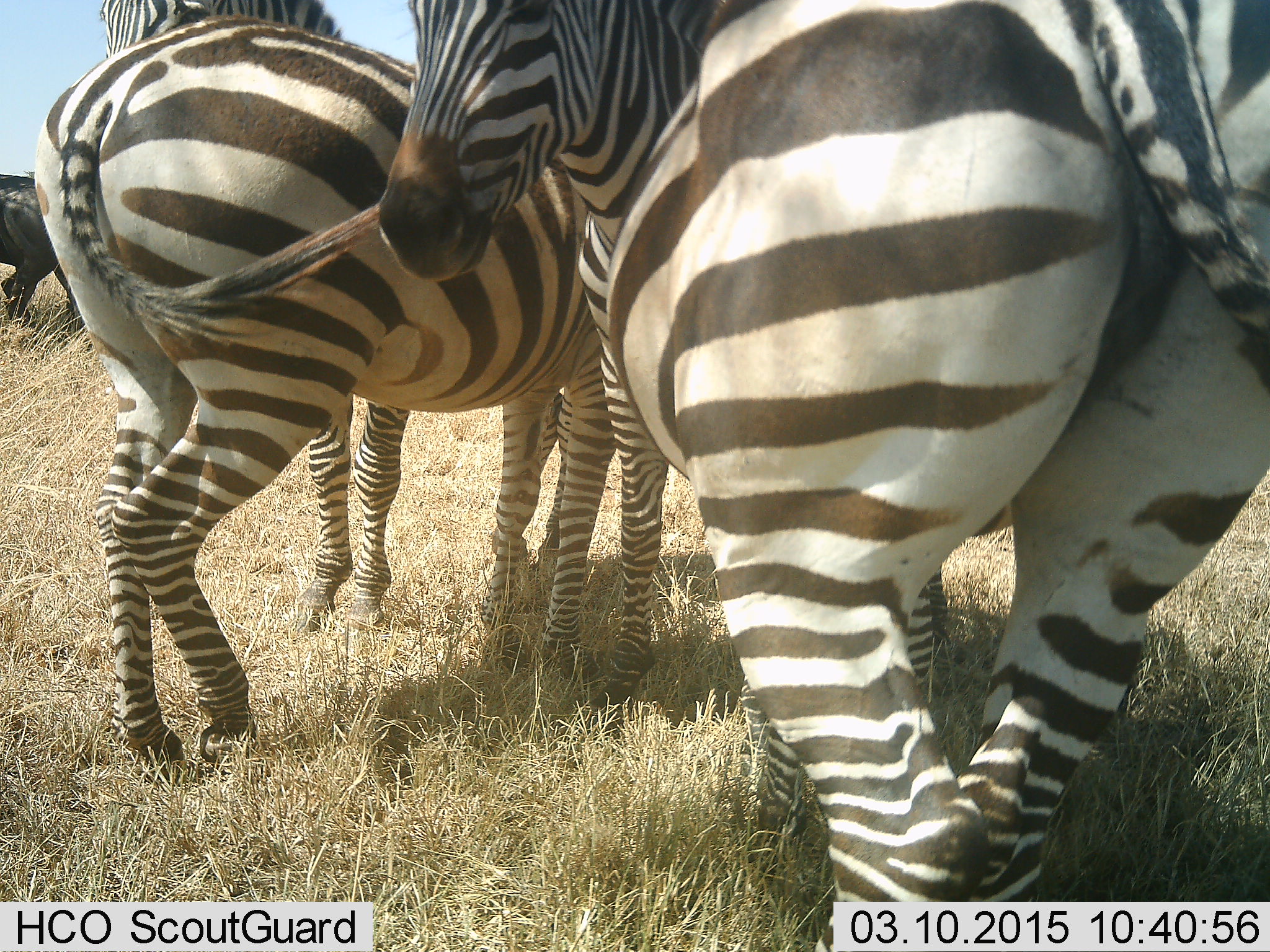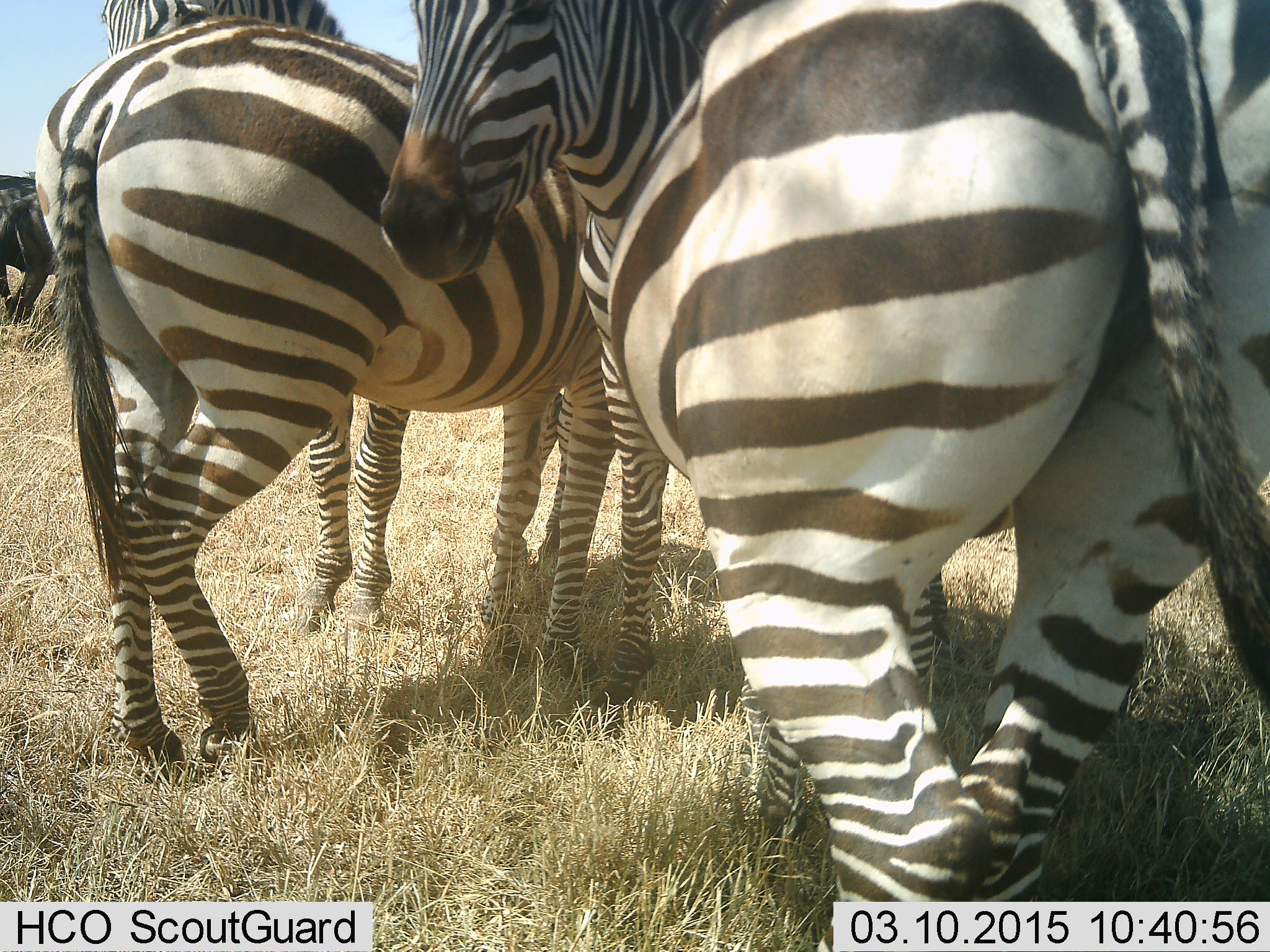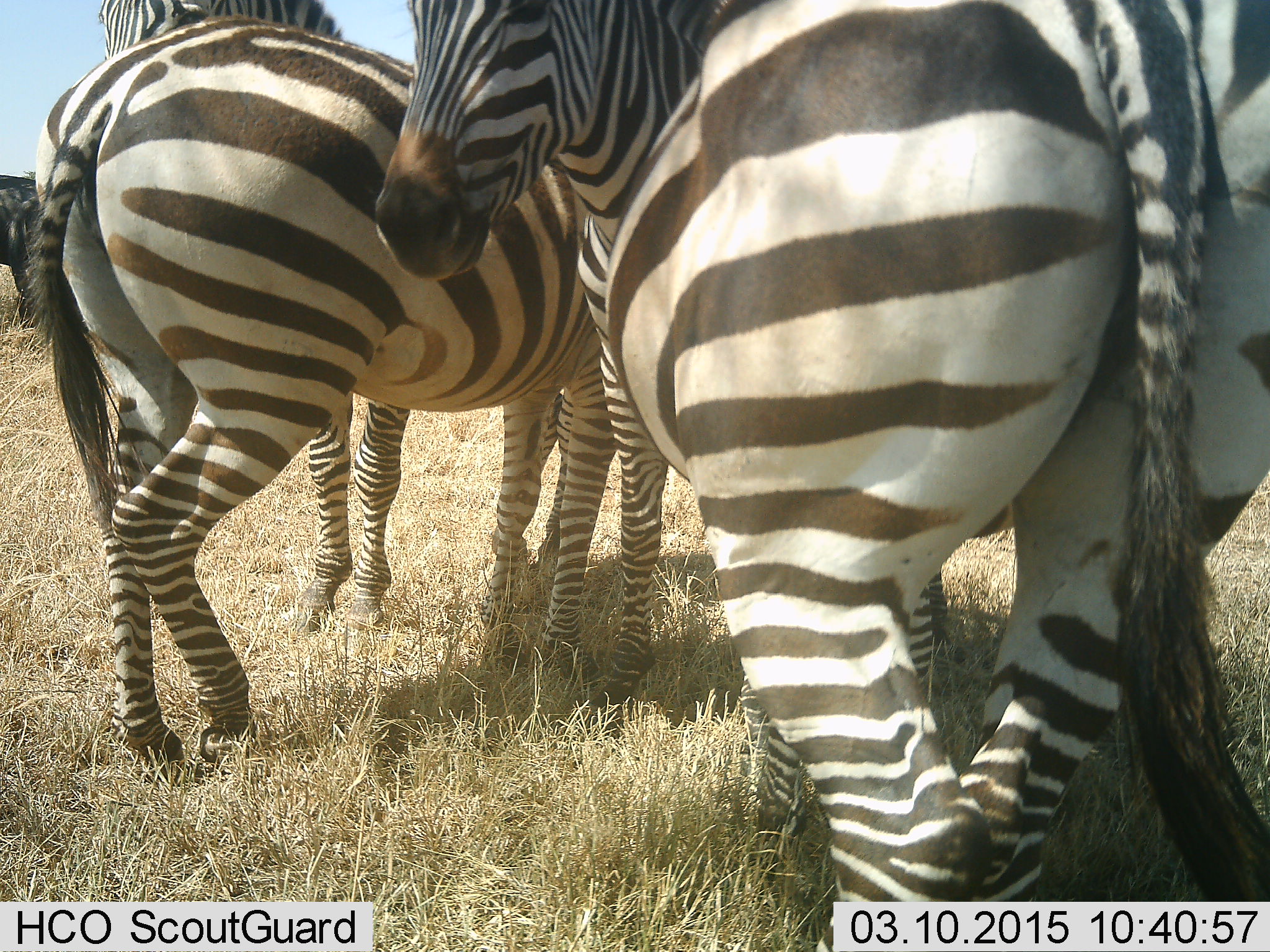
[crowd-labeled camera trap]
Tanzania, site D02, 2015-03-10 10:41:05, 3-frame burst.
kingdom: Animalia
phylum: Chordata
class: Mammalia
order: Artiodactyla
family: Bovidae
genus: Connochaetes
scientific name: Connochaetes taurinus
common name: blue wildebeest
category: wildebeest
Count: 2.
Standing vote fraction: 89%.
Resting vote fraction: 11%.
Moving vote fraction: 11%.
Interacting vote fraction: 0%.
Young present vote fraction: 0%.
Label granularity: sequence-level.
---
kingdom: Animalia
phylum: Chordata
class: Mammalia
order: Perissodactyla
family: Equidae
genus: Equus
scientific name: Equus quagga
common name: plains zebra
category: zebra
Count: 4.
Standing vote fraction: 90%.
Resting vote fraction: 10%.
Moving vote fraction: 0%.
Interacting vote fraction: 20%.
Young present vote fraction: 0%.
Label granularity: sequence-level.